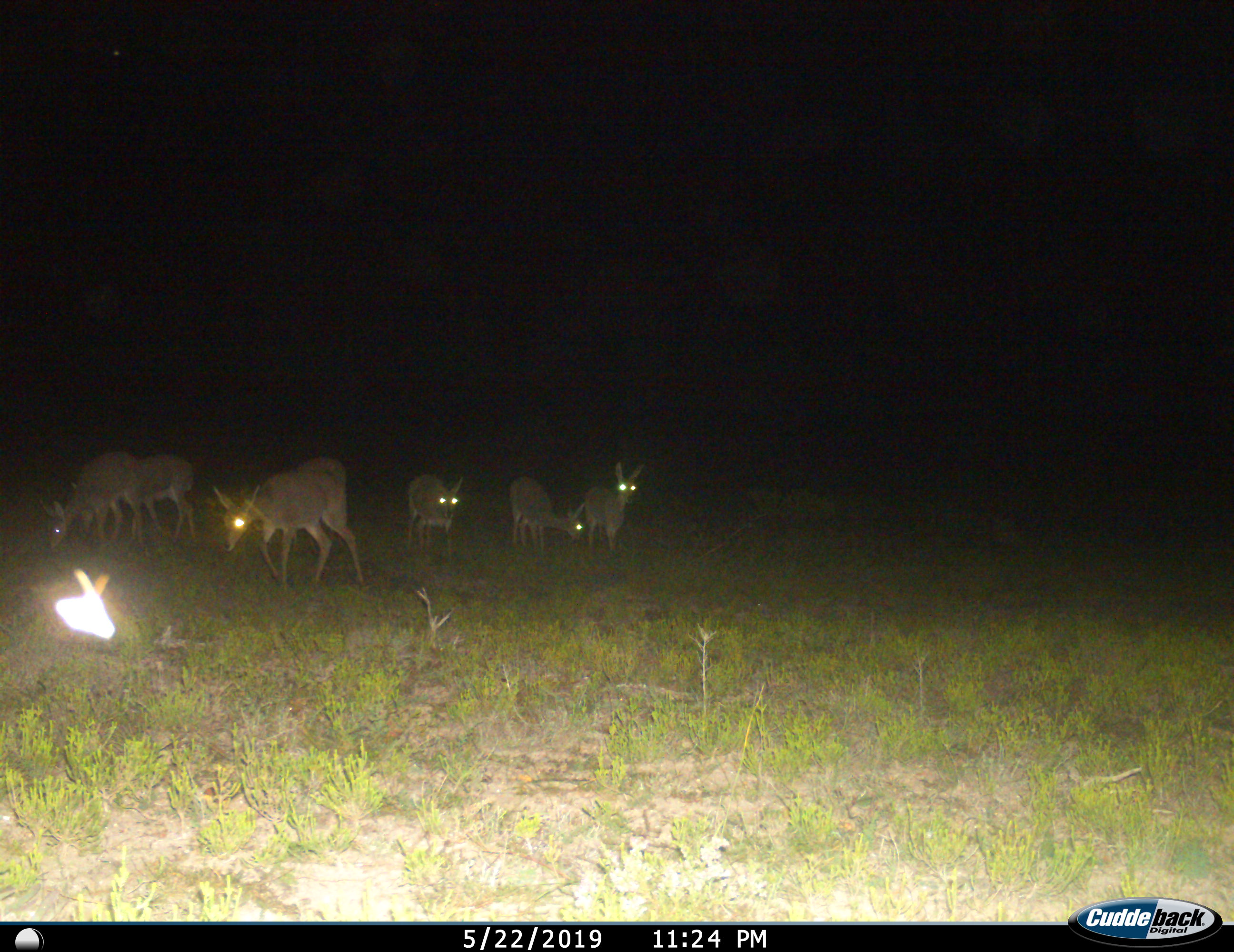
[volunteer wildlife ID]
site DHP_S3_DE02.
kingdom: Animalia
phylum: Chordata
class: Mammalia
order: Artiodactyla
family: Bovidae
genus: Pelea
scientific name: Pelea capreolus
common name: grey rhebok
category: rhebokgrey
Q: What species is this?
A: Rhebokgrey (grey rhebok) (Pelea capreolus).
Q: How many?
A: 6.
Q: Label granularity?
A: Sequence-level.